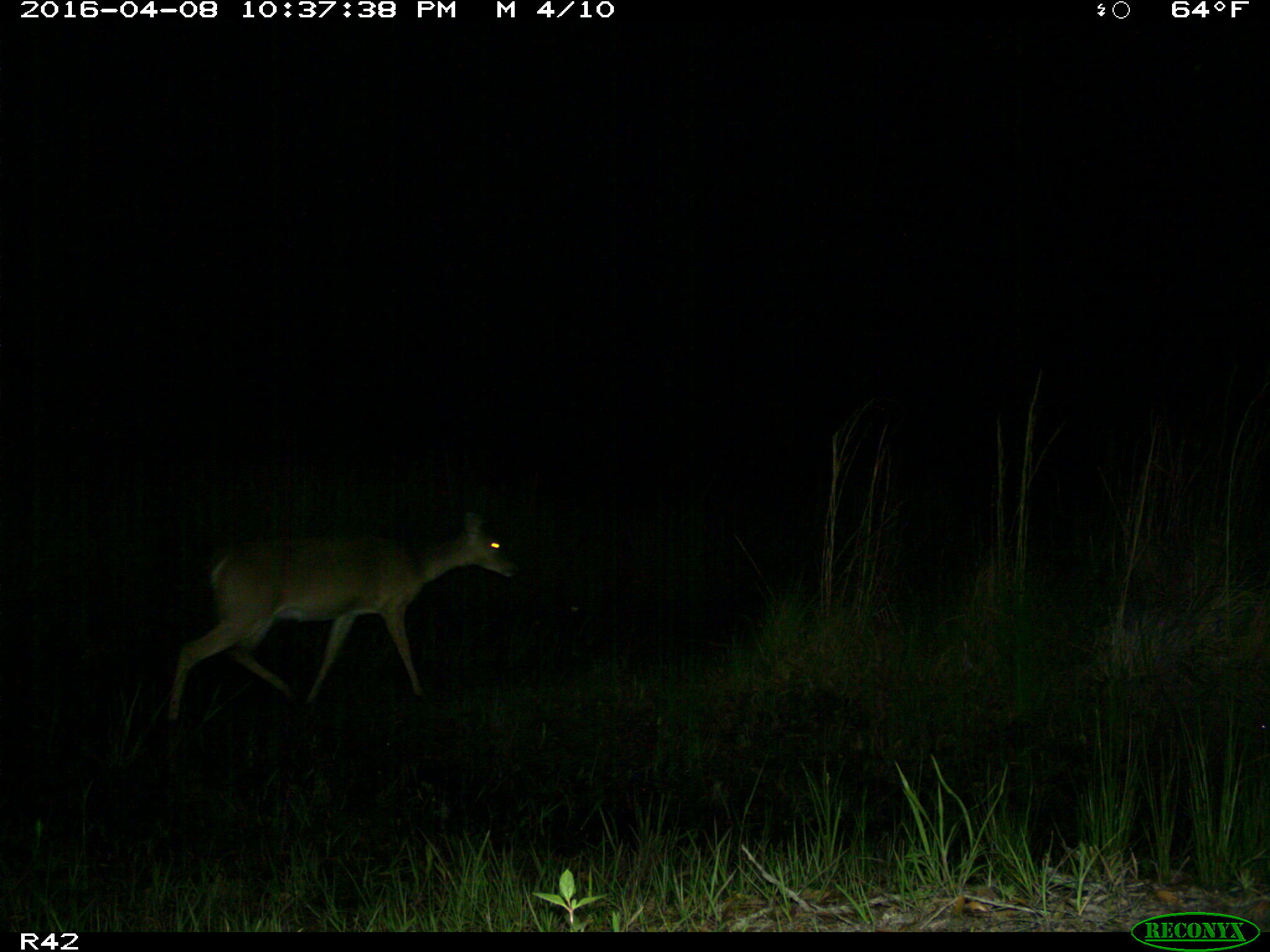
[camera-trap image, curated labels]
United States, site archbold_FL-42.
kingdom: Animalia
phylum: Chordata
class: Mammalia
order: Artiodactyla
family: Cervidae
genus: Odocoileus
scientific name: Odocoileus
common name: deer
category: unidentified deer